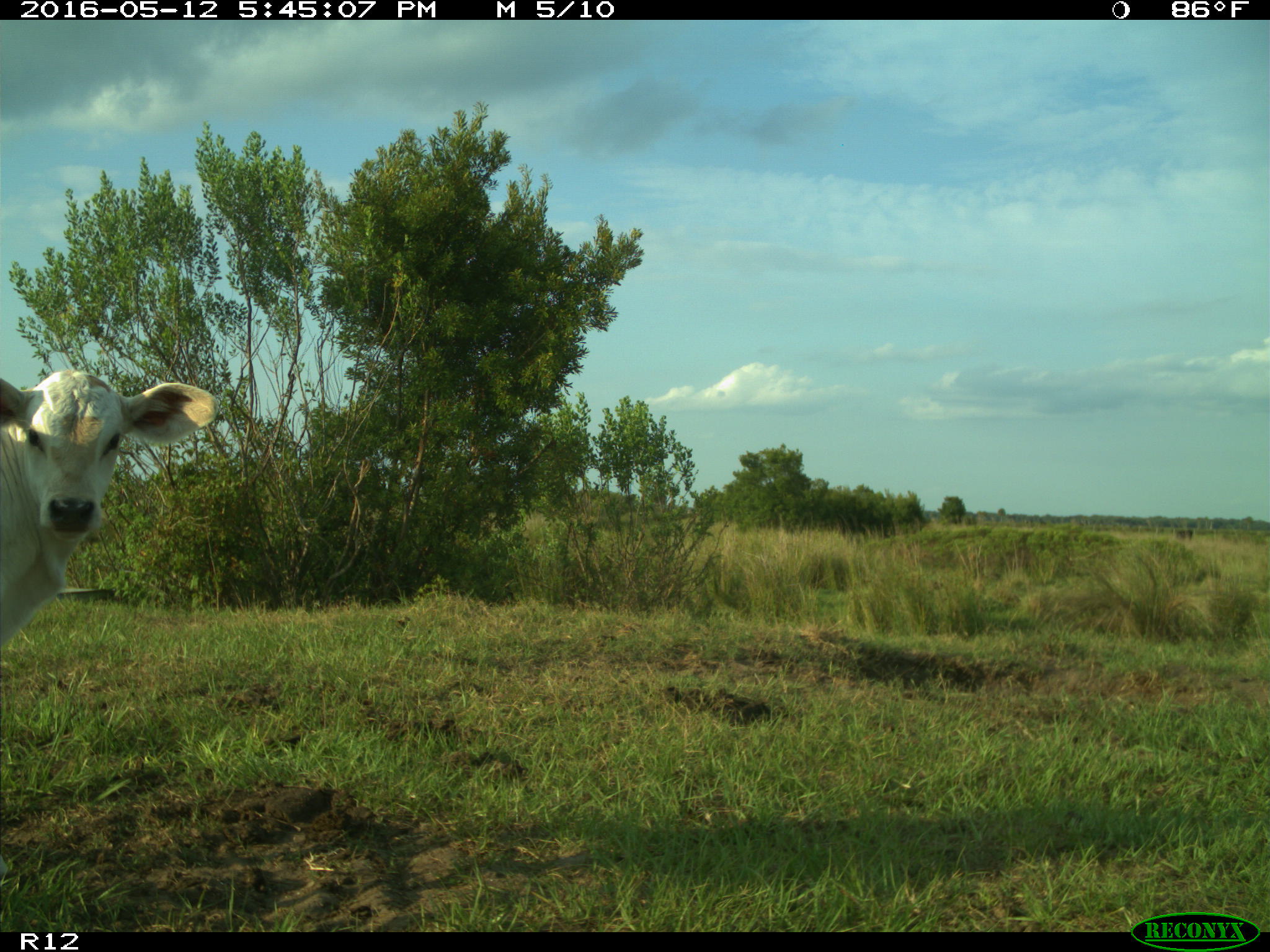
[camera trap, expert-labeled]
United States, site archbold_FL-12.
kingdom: Animalia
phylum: Chordata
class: Mammalia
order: Artiodactyla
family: Bovidae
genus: Bos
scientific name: Bos taurus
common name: domestic cow